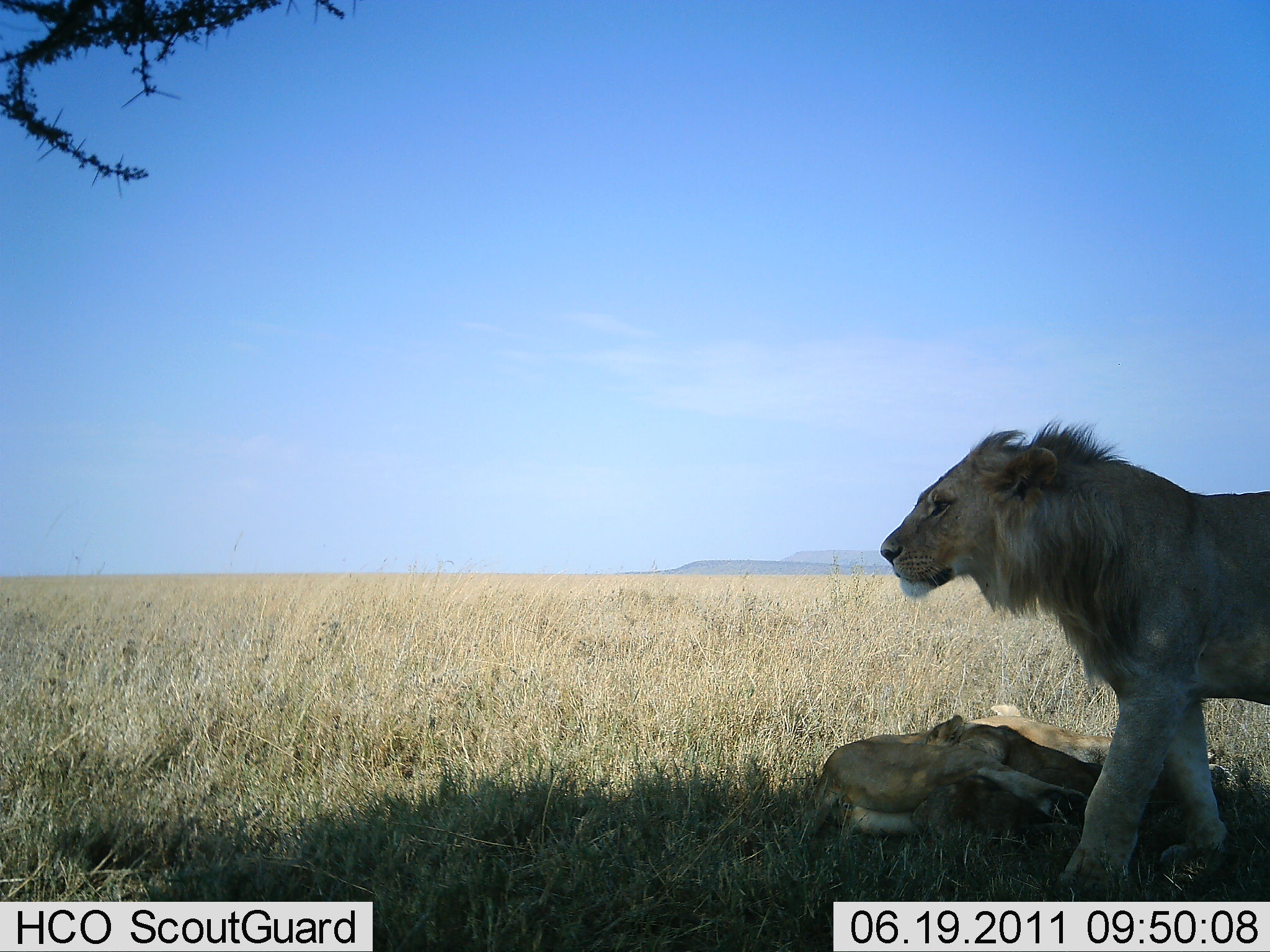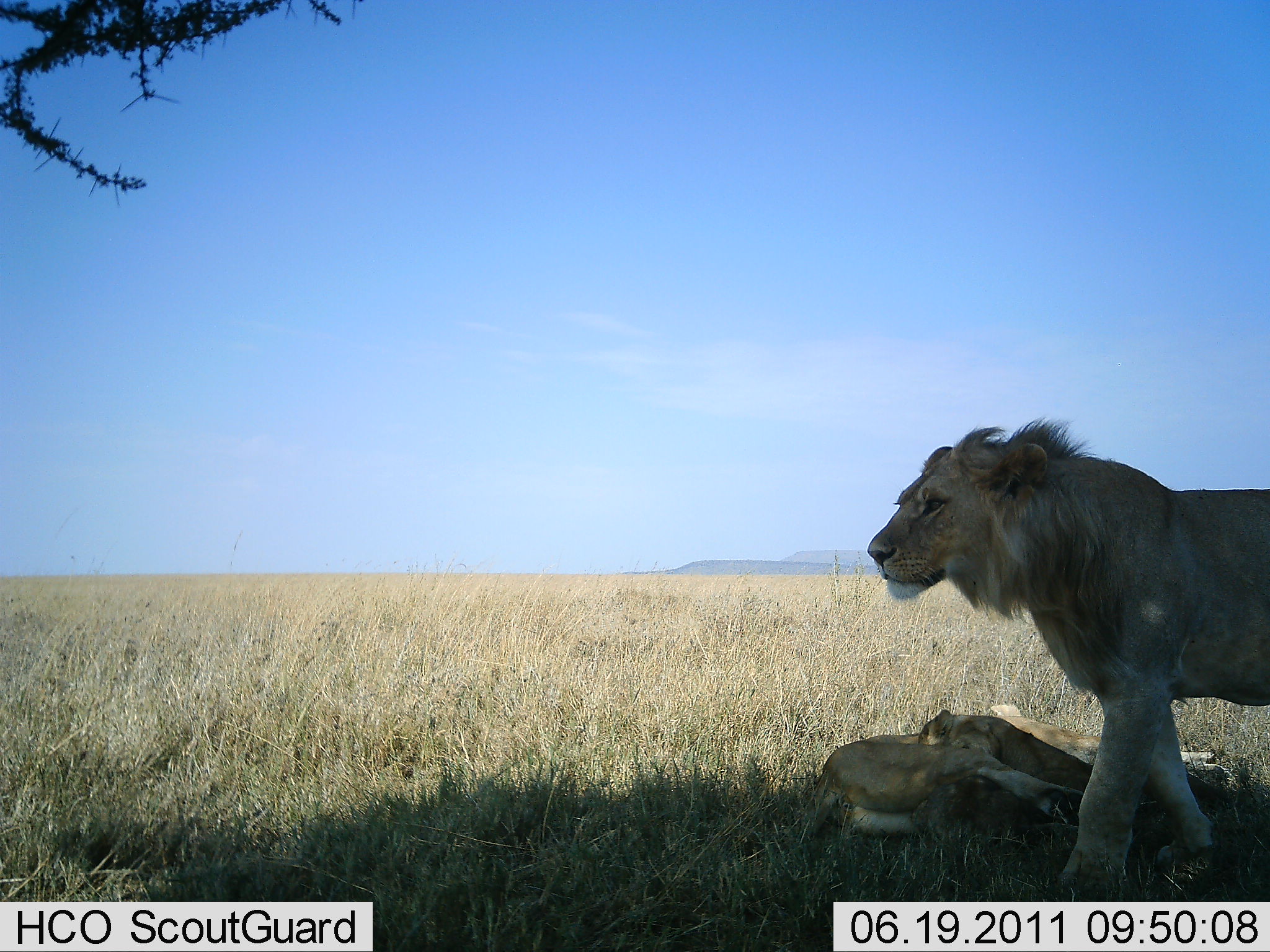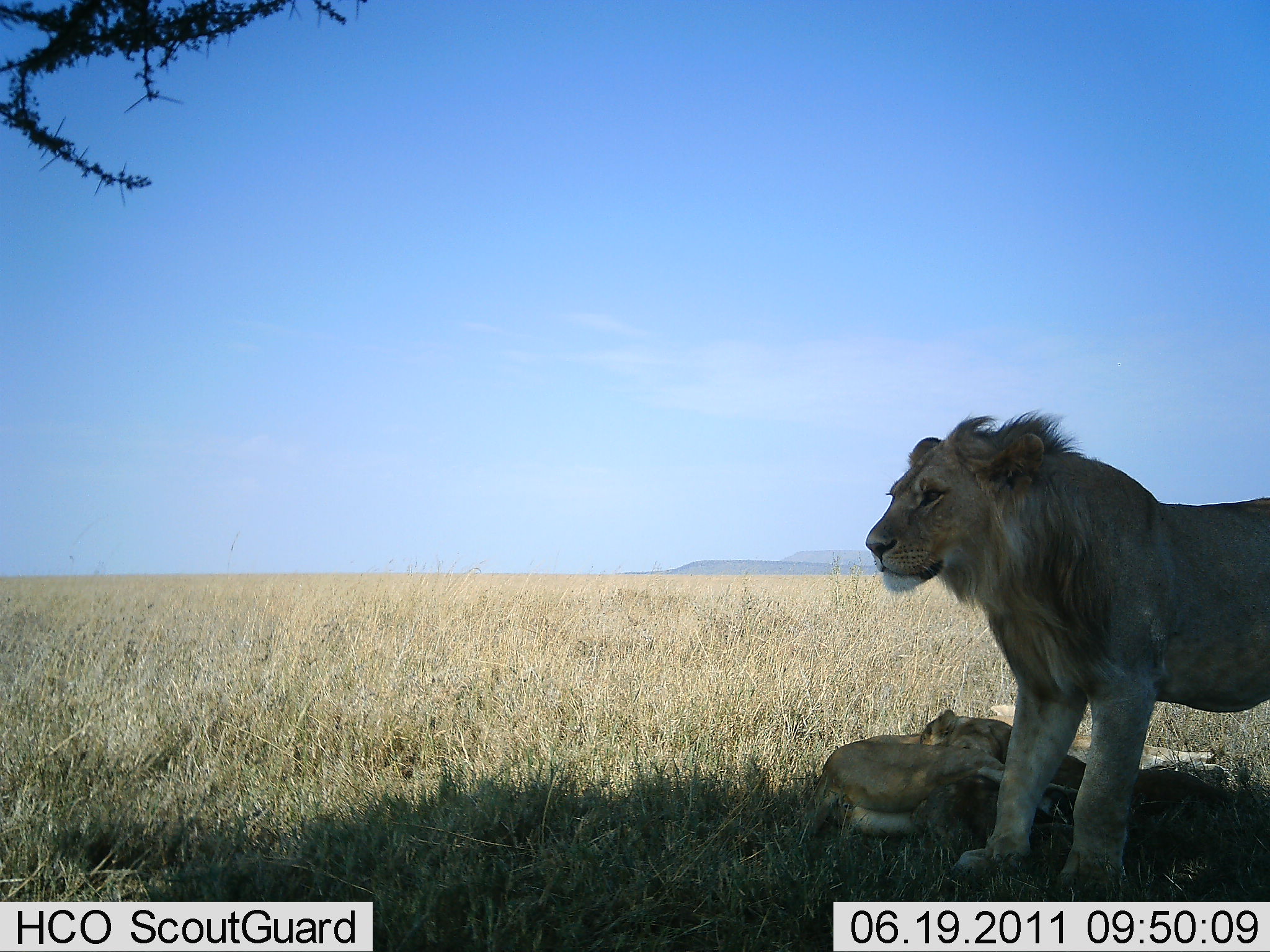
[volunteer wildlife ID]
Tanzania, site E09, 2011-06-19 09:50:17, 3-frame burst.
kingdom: Animalia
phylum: Chordata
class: Mammalia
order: Carnivora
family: Felidae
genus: Panthera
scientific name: Panthera leo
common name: lion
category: lionfemale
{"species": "lionfemale (lion) (Panthera leo)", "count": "2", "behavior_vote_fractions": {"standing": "0%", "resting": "91%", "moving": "0%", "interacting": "27%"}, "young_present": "27%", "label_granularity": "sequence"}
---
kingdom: Animalia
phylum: Chordata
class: Mammalia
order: Carnivora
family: Felidae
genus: Panthera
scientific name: Panthera leo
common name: lion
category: lionmale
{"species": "lionmale (lion) (Panthera leo)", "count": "1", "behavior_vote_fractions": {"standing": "71%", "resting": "7%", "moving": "21%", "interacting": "7%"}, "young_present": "0%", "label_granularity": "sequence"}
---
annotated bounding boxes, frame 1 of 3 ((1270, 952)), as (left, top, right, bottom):
animal: (873, 401, 1270, 920); (879, 414, 1269, 901); (797, 669, 1226, 868); (925, 696, 1245, 835); (793, 731, 1087, 842); (907, 764, 1157, 881); (960, 702, 1240, 797); (926, 715, 1104, 796)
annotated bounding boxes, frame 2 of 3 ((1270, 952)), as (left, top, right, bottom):
animal: (862, 415, 1270, 907); (866, 412, 1269, 900); (783, 692, 1244, 860); (914, 703, 1254, 845); (803, 731, 1084, 863); (891, 762, 1186, 886); (993, 701, 1248, 789); (919, 708, 1104, 811)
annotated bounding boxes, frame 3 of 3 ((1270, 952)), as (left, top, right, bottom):
animal: (860, 393, 1270, 916); (862, 405, 1269, 901); (784, 672, 1236, 857); (915, 696, 1232, 830); (793, 736, 1076, 857); (903, 757, 1226, 854); (983, 702, 1242, 791); (920, 707, 1087, 817)